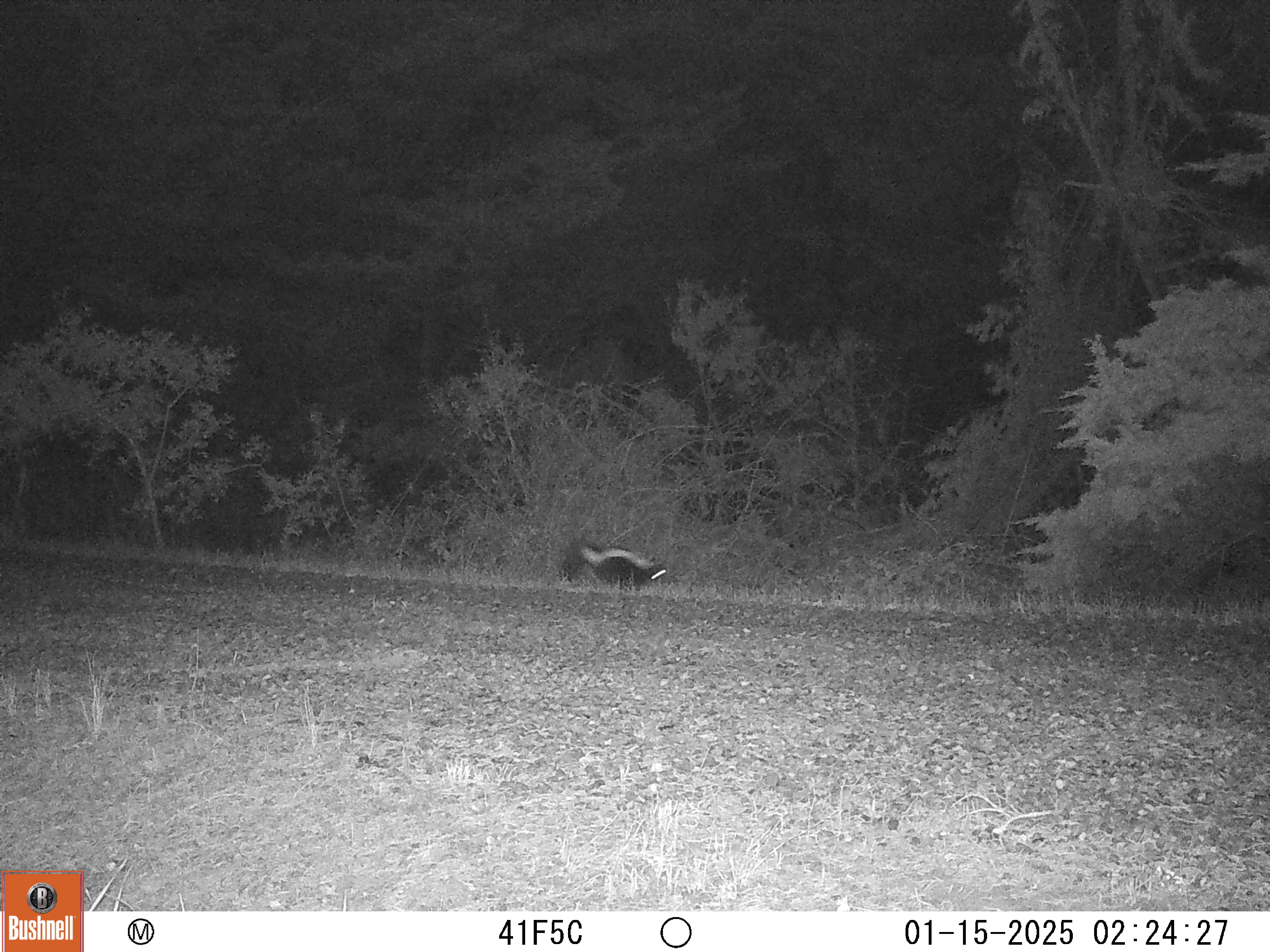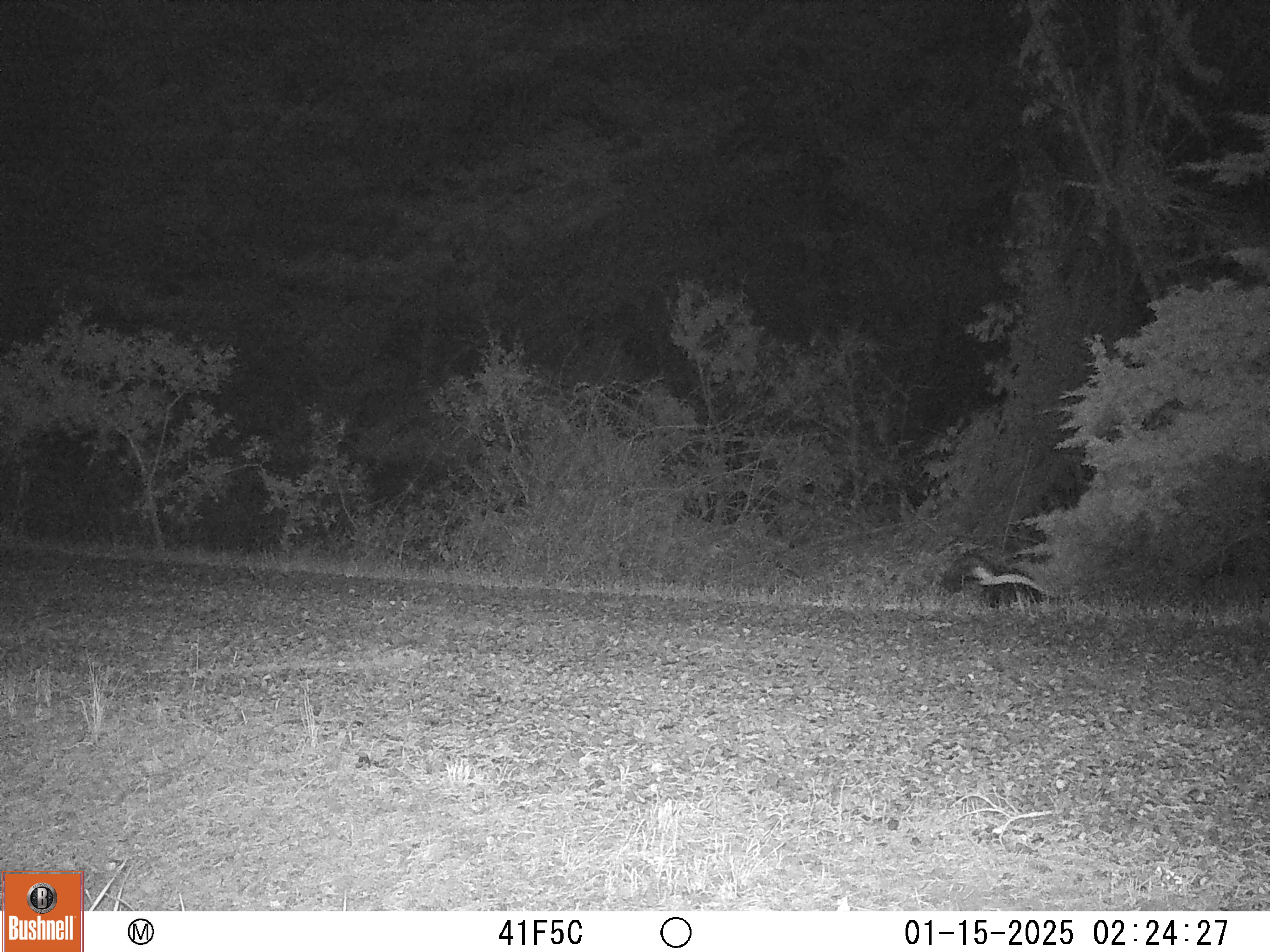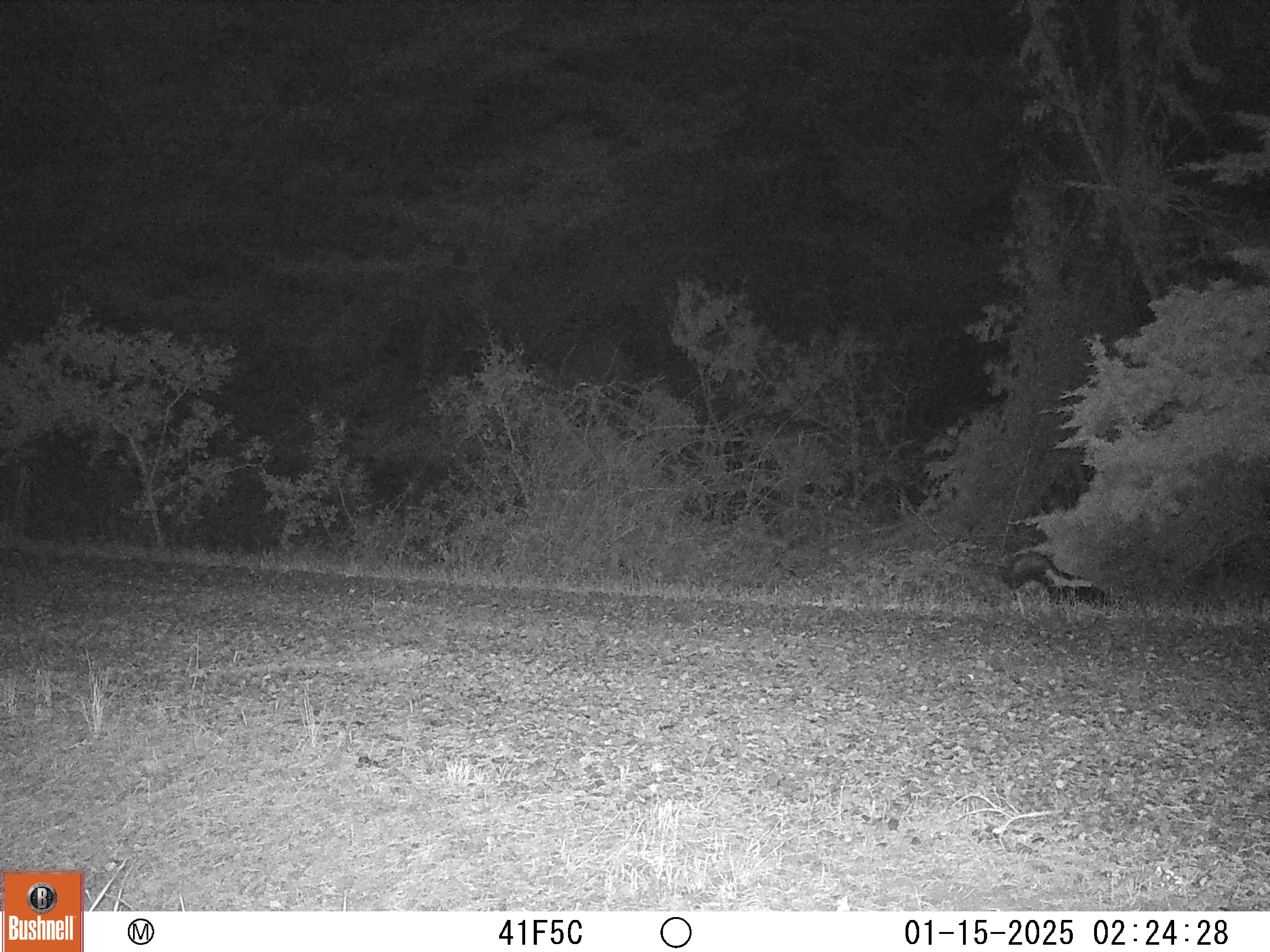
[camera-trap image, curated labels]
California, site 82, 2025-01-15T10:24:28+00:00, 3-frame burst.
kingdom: Animalia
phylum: Chordata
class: Mammalia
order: Carnivora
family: Mephitidae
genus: Mephitis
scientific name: Mephitis mephitis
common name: striped skunk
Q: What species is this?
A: Striped skunk (Mephitis mephitis).